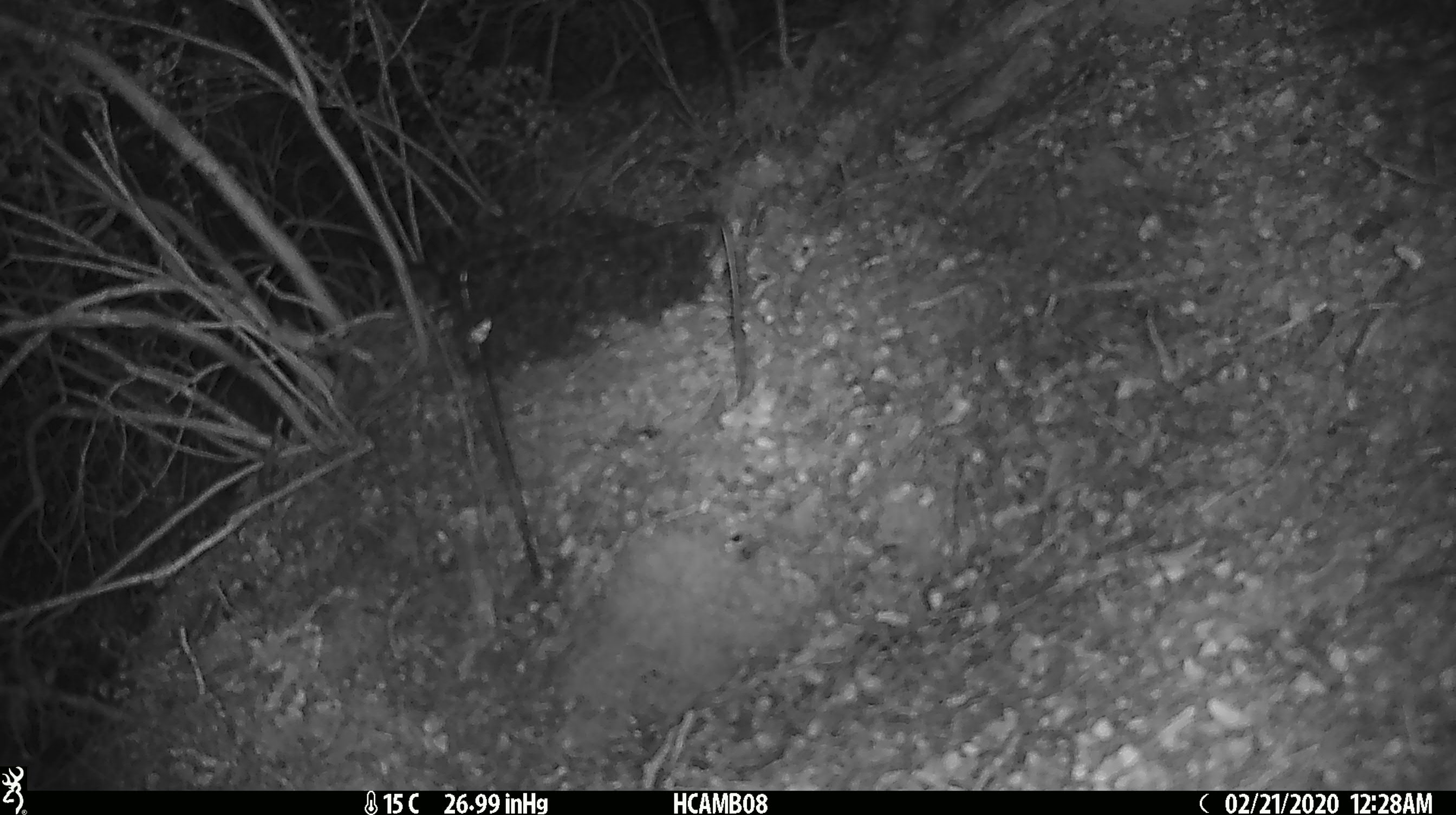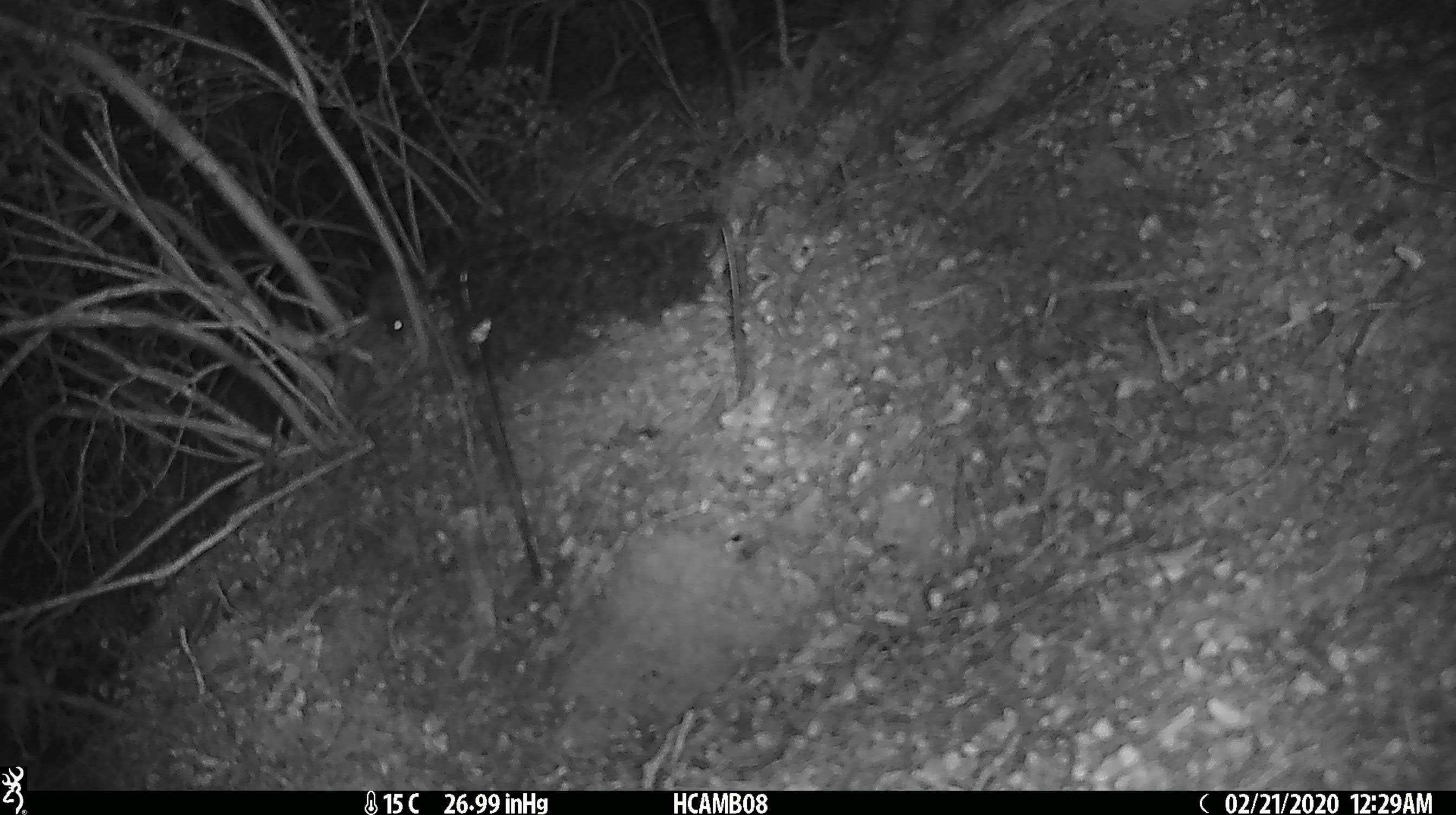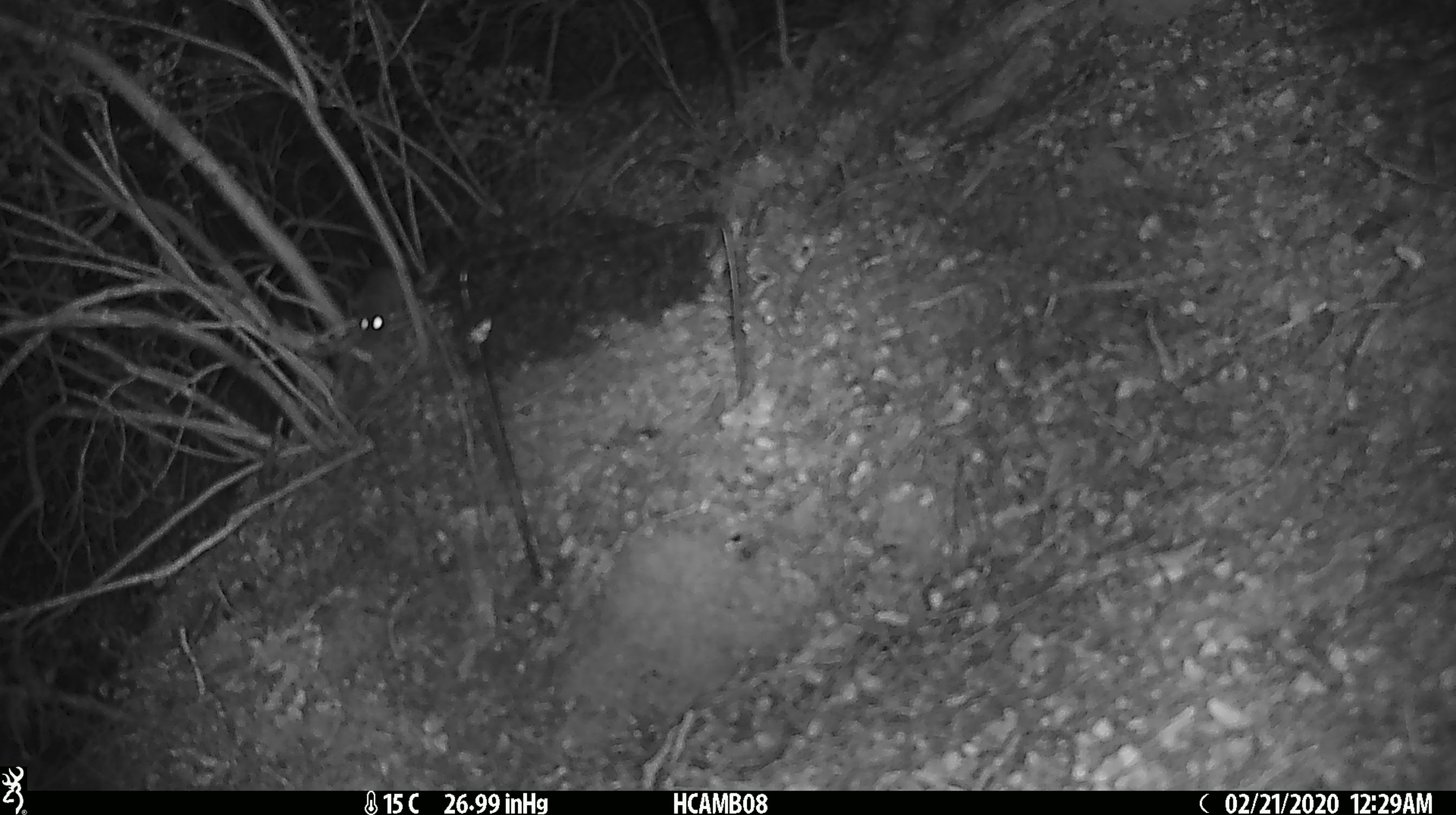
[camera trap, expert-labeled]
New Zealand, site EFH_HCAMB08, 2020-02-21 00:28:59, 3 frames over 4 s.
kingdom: Animalia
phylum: Chordata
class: Mammalia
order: Rodentia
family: Muridae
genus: Mus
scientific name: Mus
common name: mouse